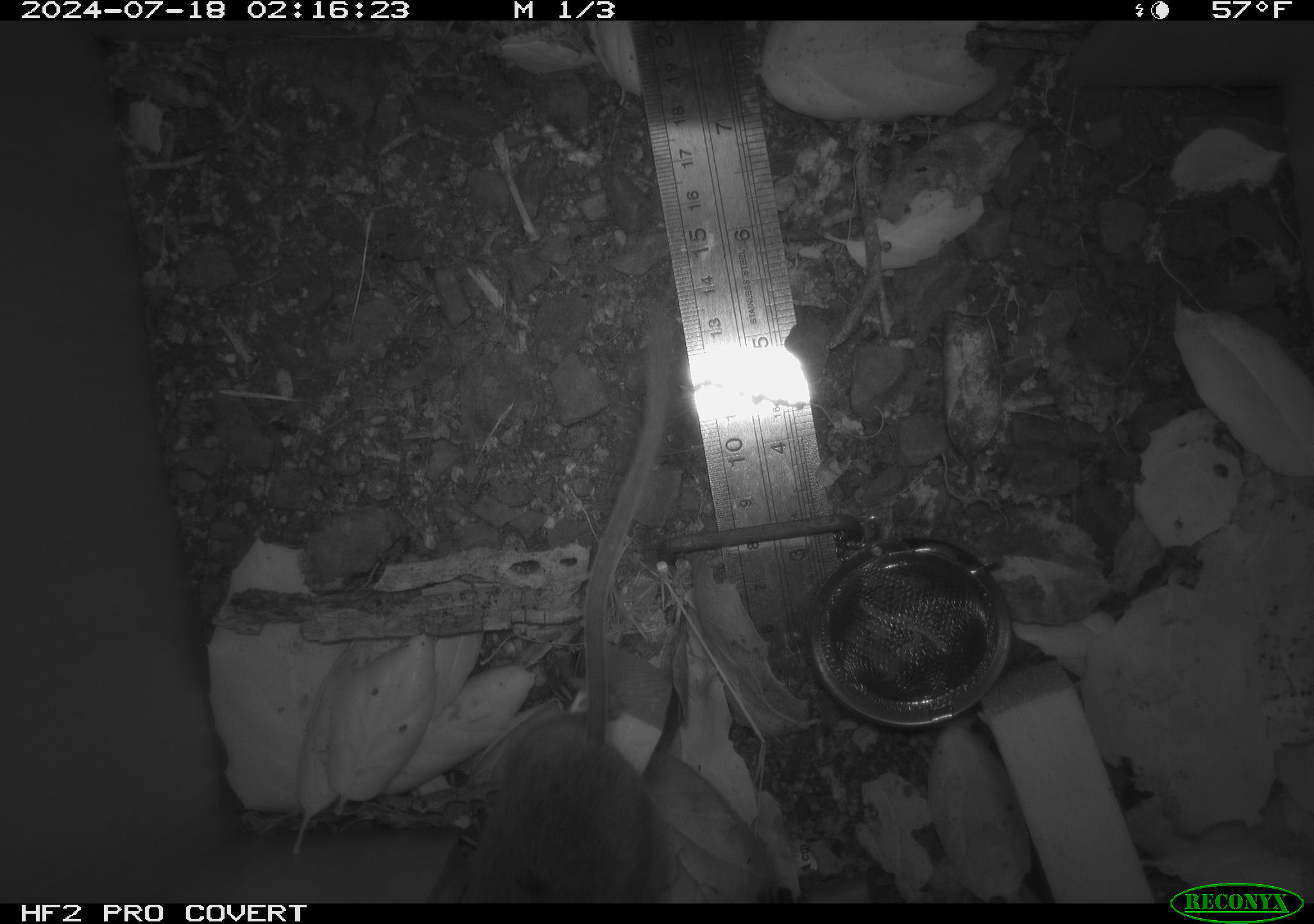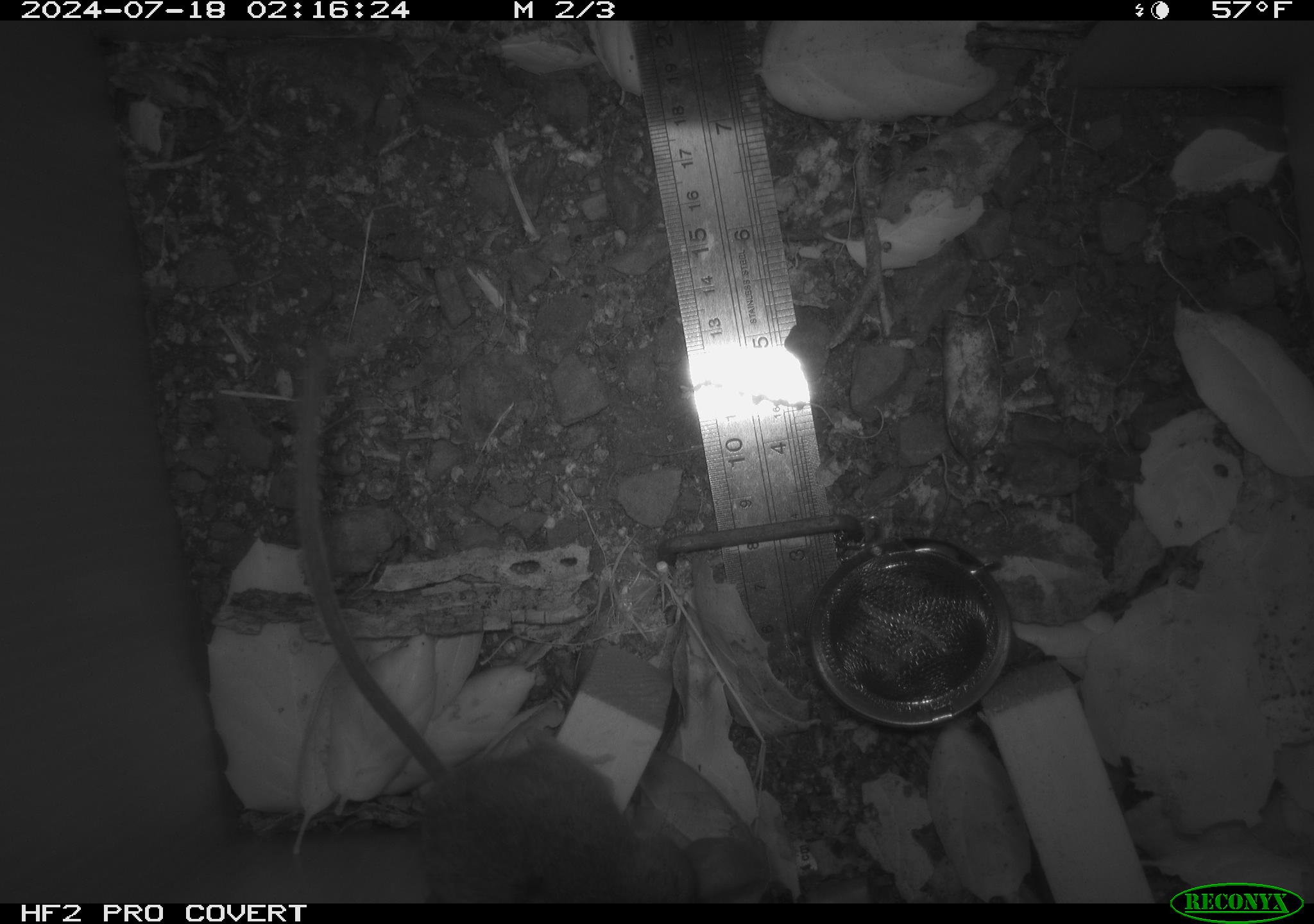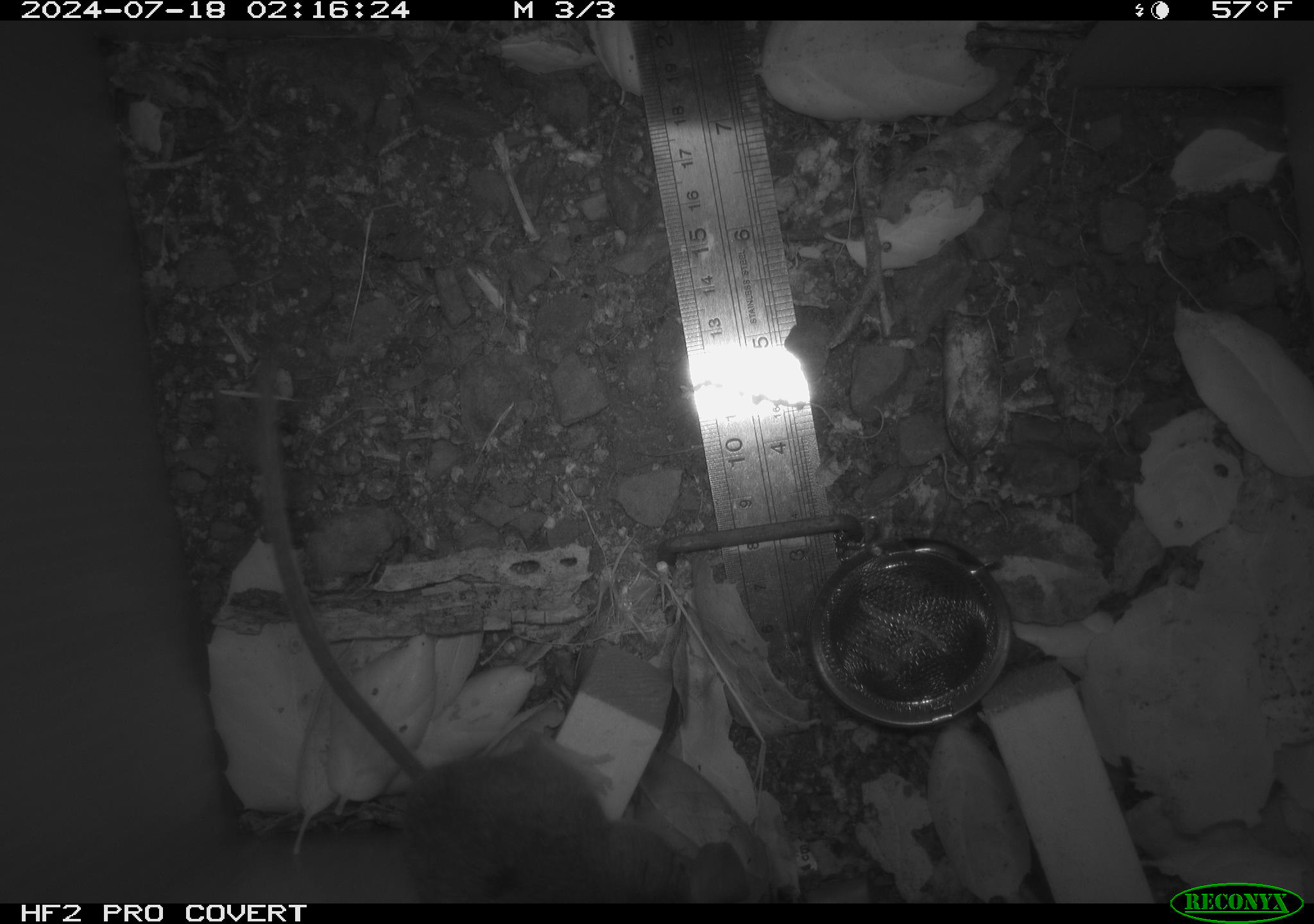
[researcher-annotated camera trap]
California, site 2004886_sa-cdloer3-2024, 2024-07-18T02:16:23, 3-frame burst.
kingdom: Animalia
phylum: Chordata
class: Mammalia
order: Rodentia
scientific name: Rodentia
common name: rodent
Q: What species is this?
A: Rodent (Rodentia).